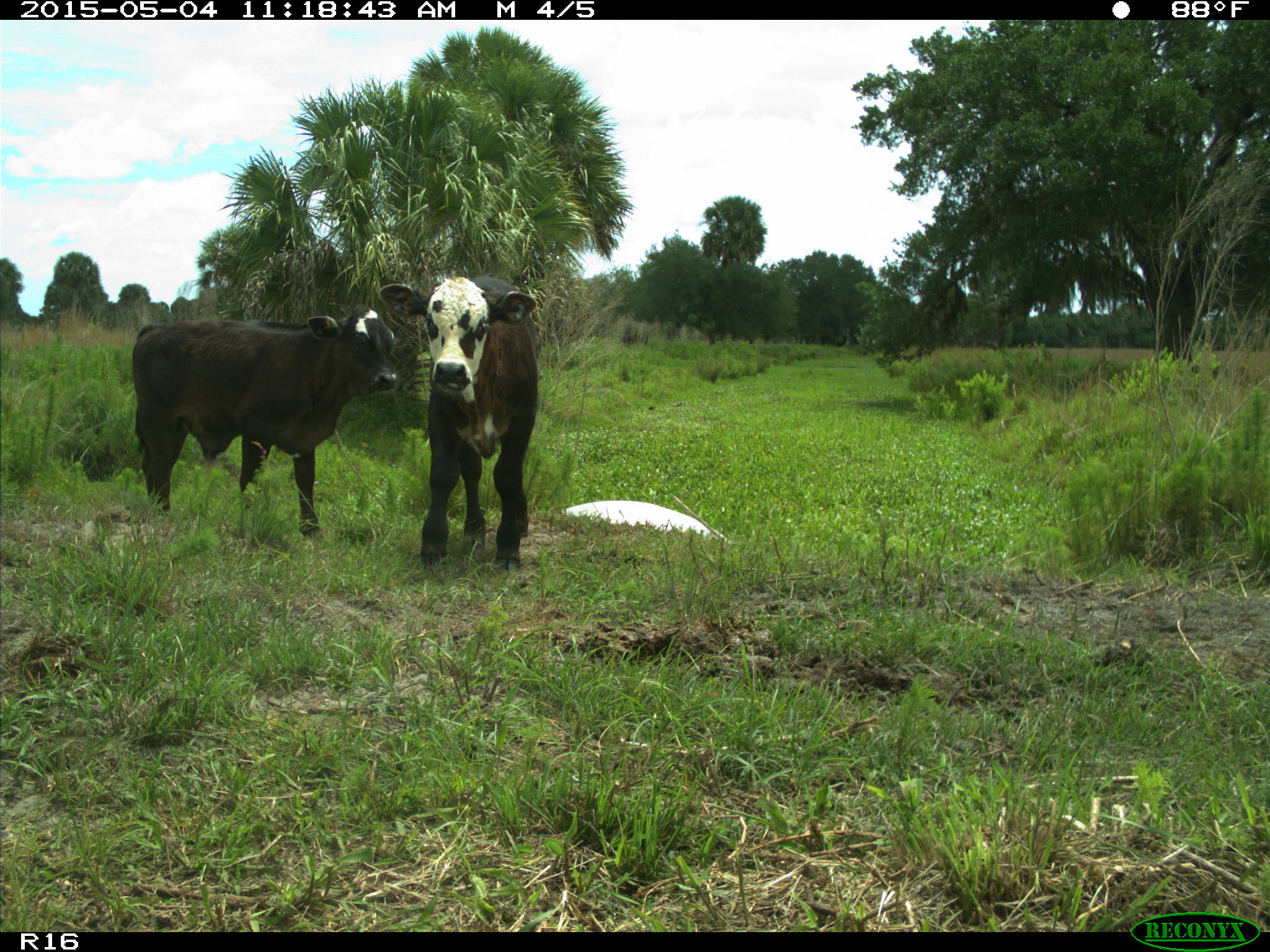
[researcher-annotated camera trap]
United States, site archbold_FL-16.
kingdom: Animalia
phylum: Chordata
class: Mammalia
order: Artiodactyla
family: Bovidae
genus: Bos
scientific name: Bos taurus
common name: domestic cow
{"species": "Bos taurus (domestic cow)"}